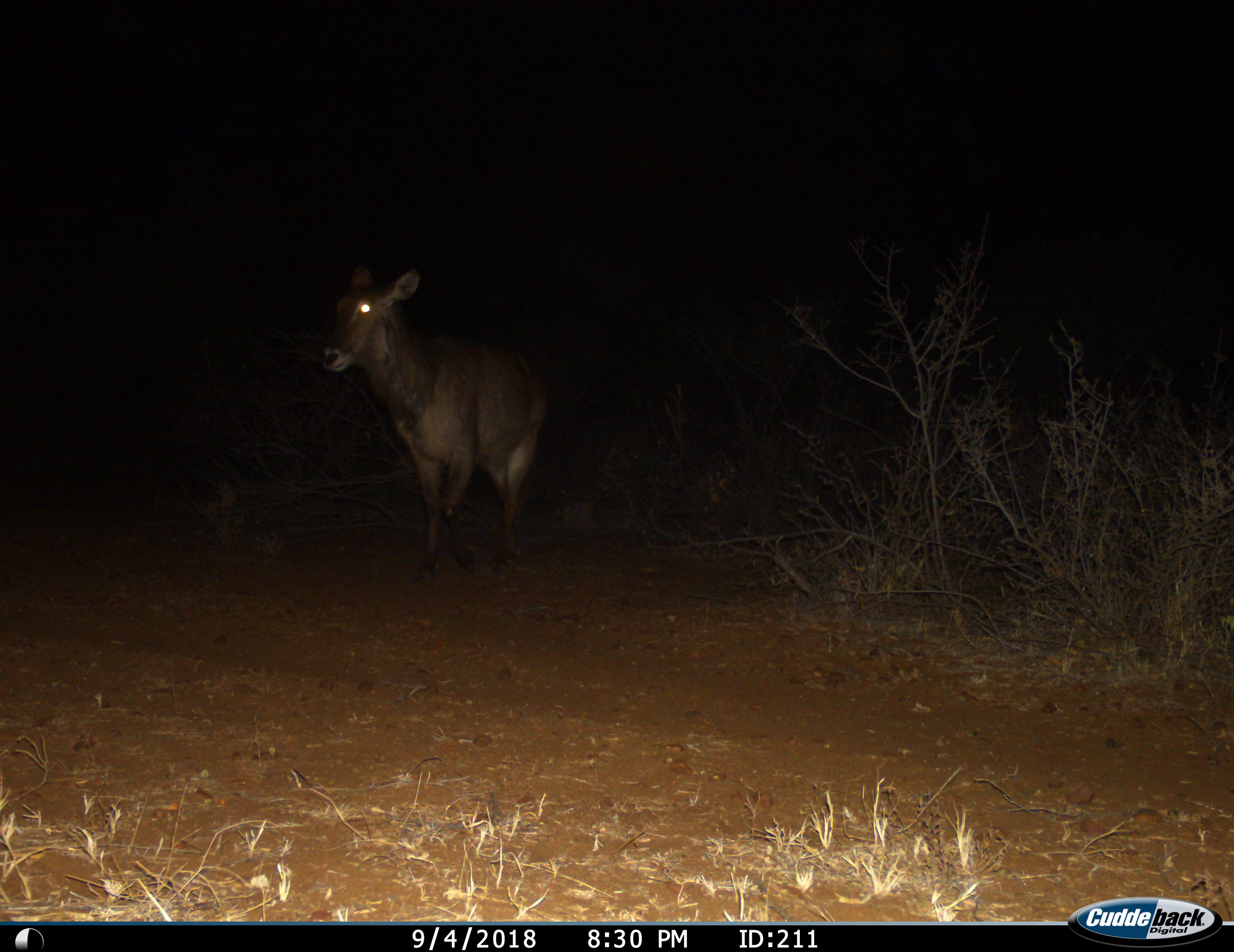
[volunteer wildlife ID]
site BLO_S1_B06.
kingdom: Animalia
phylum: Chordata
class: Mammalia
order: Artiodactyla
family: Bovidae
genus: Kobus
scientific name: Kobus ellipsiprymnus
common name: waterbuck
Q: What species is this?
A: Waterbuck (Kobus ellipsiprymnus).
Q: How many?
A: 1.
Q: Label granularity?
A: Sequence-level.